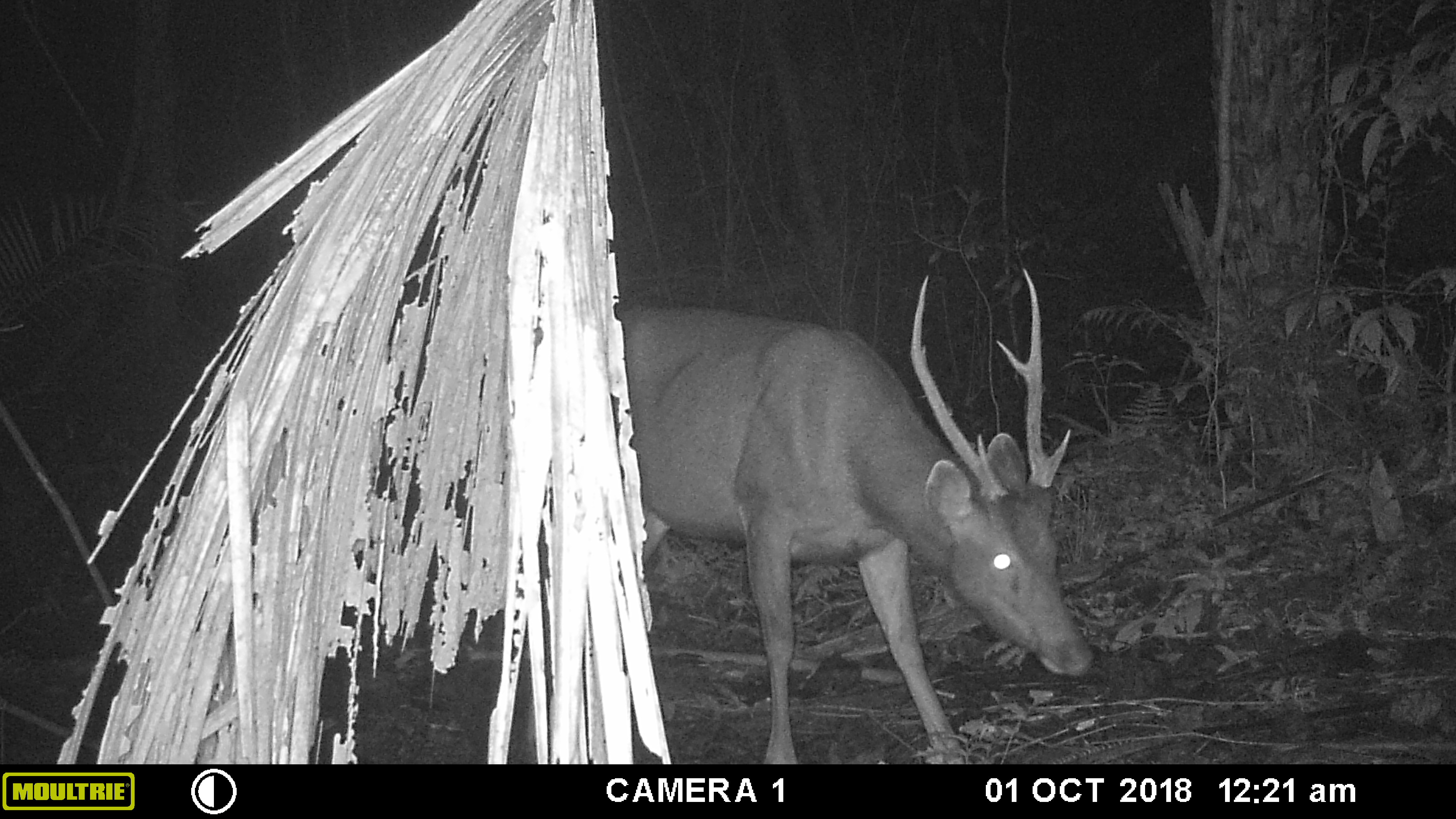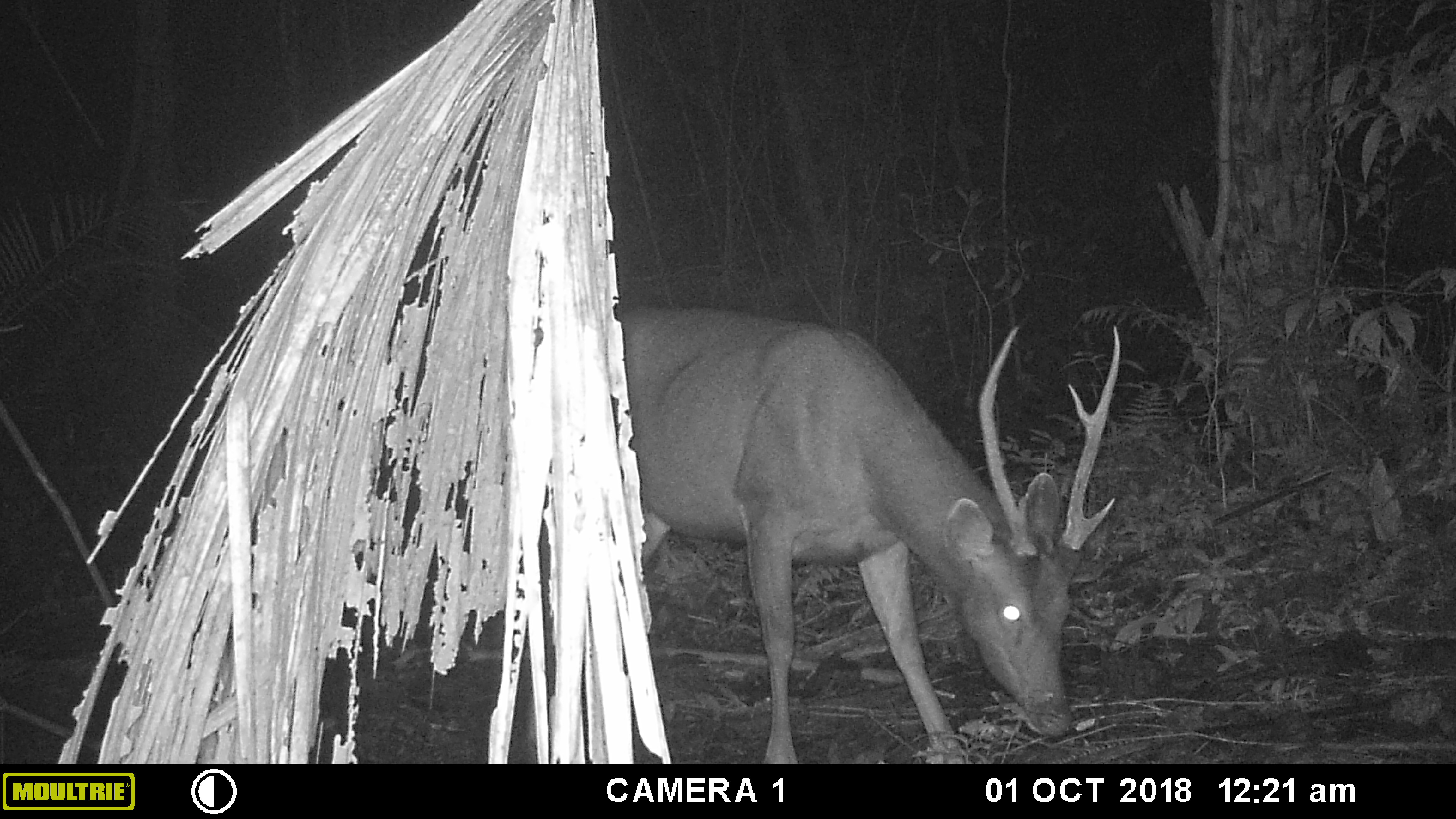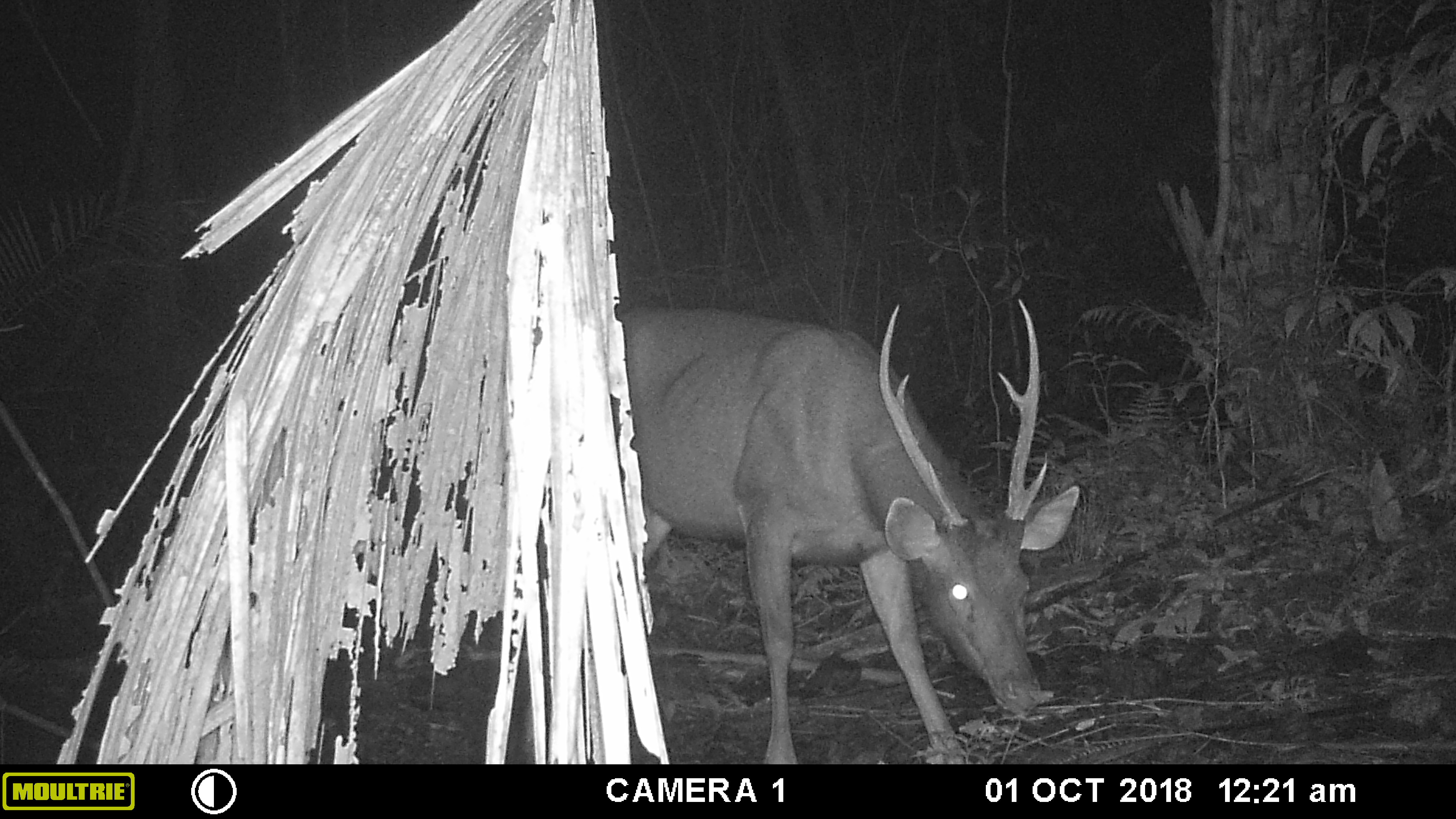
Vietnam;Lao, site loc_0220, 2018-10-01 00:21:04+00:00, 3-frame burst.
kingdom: Animalia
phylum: Chordata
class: Mammalia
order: Artiodactyla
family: Cervidae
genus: Rusa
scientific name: Rusa unicolor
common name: sambar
Sambar (Rusa unicolor). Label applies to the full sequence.